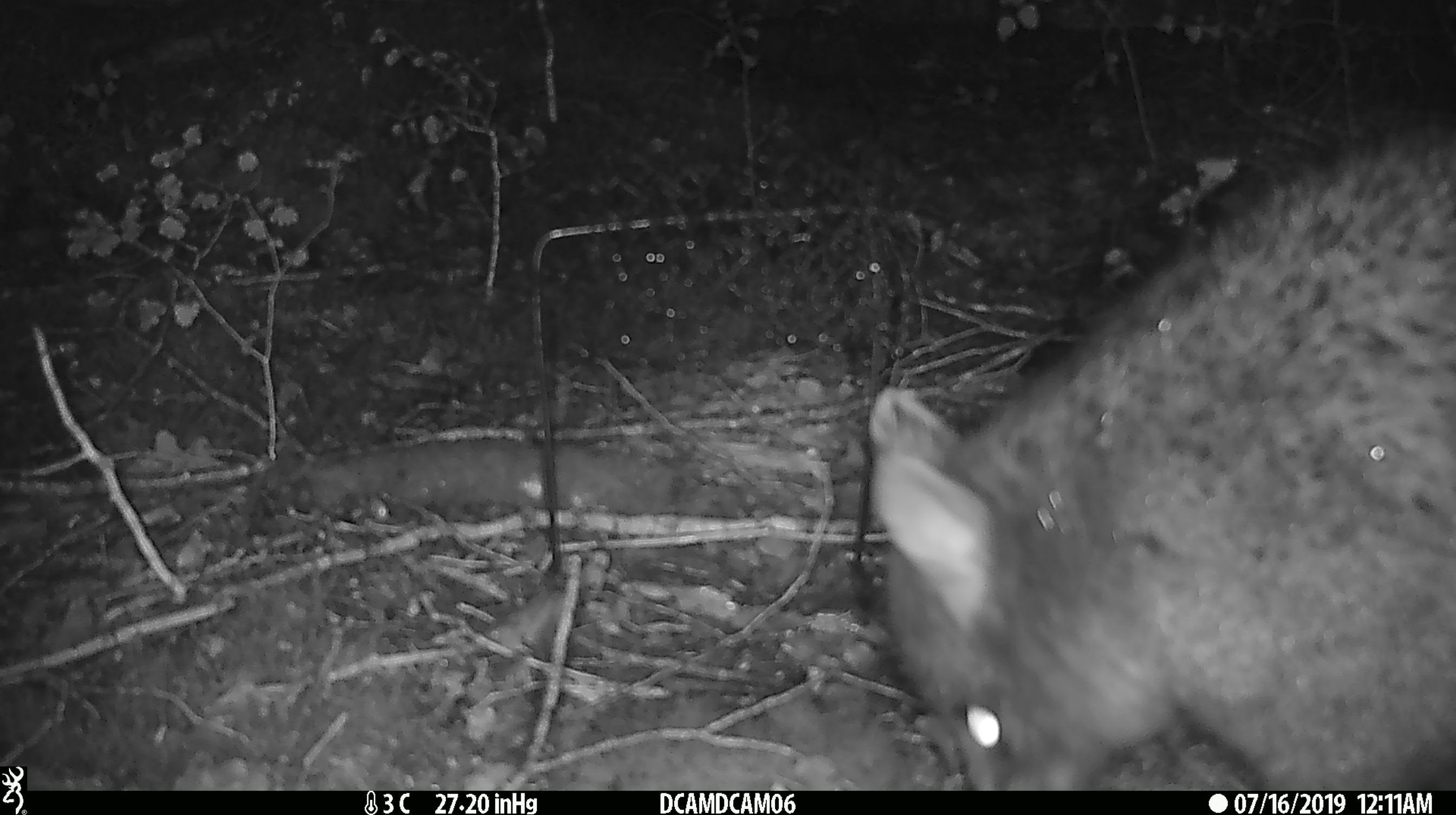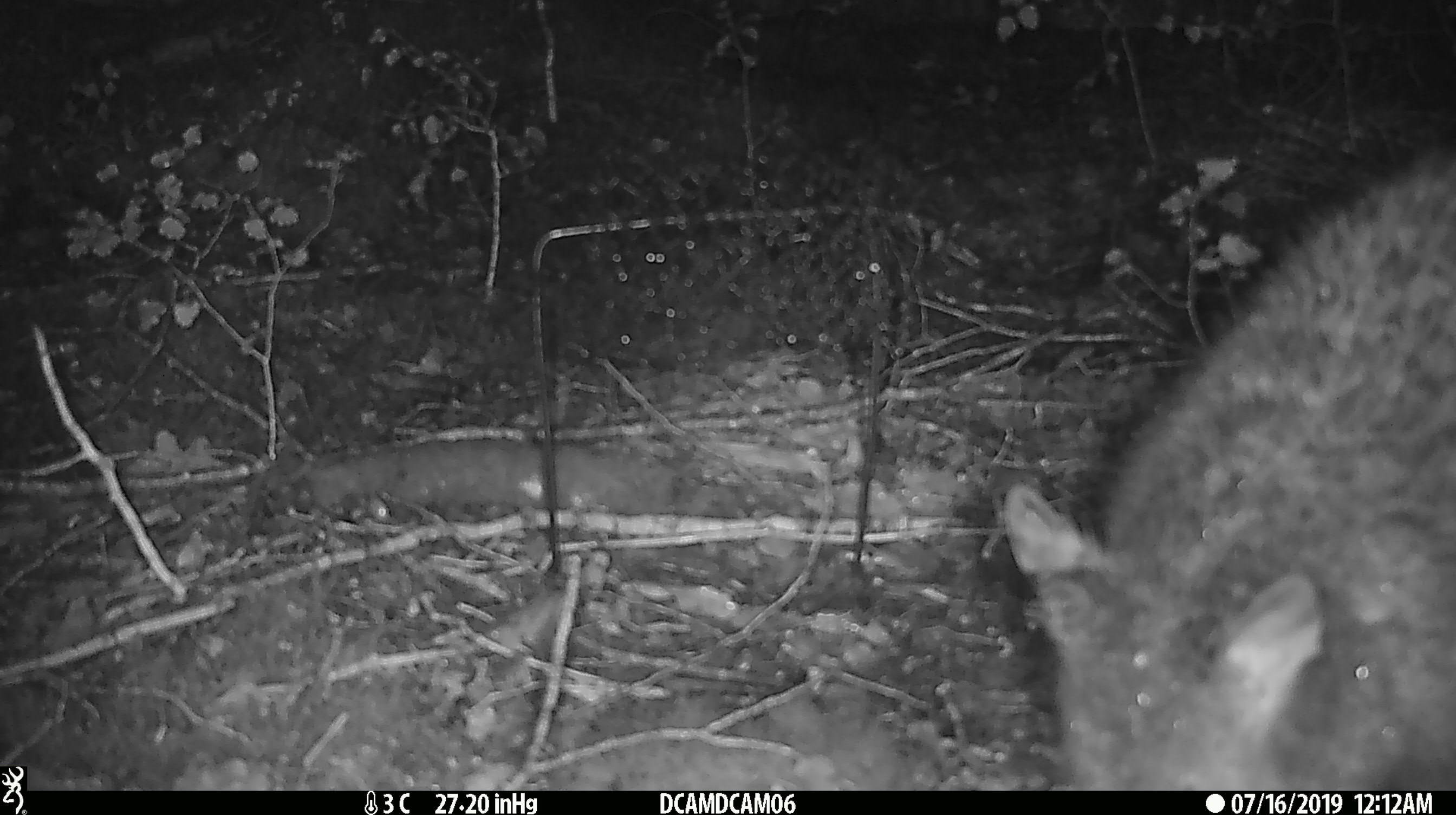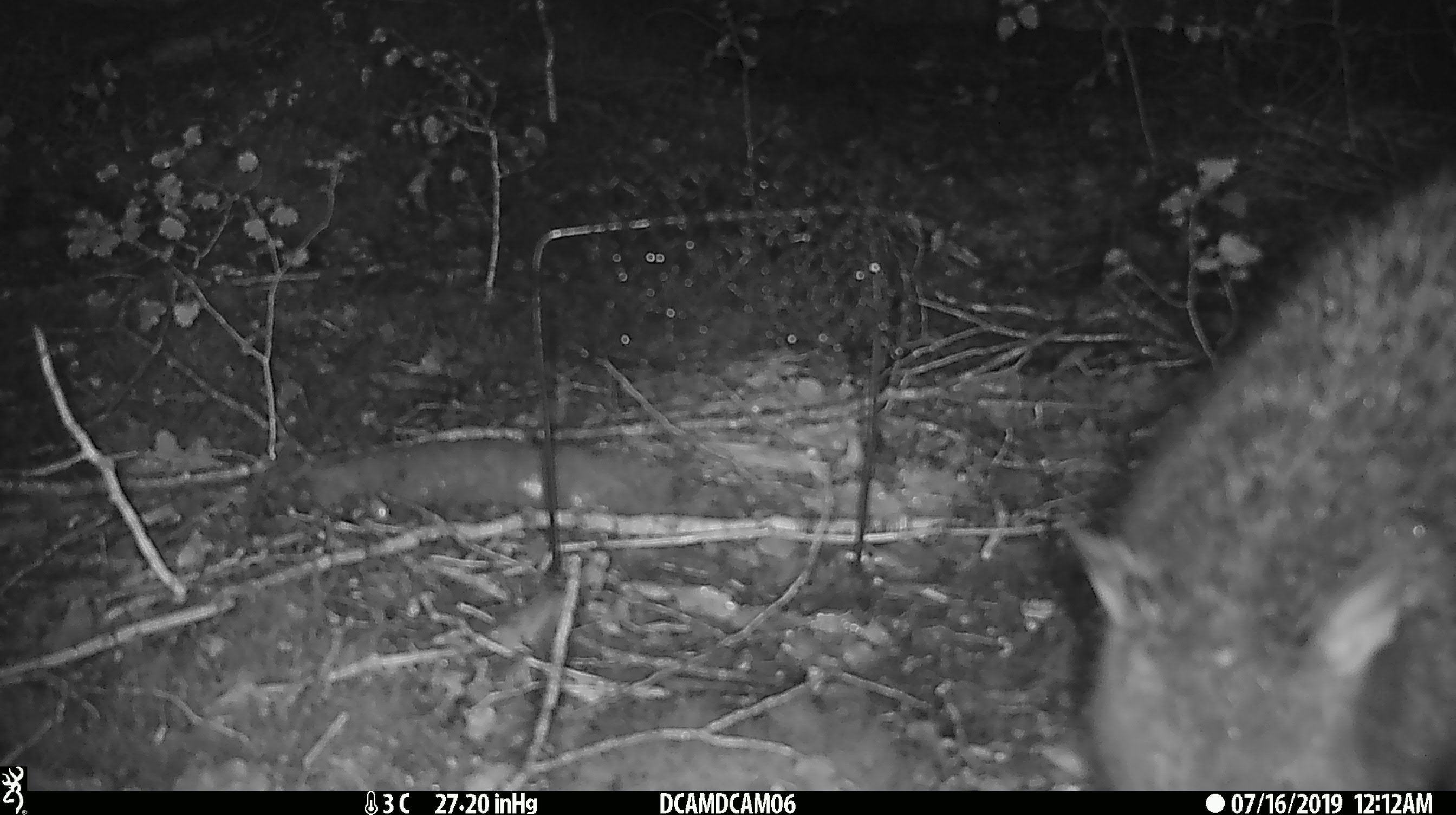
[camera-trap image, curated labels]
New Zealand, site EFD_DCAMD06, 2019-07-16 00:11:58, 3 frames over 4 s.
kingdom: Animalia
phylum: Chordata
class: Mammalia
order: Diprotodontia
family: Phalangeridae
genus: Trichosurus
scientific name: Trichosurus vulpecula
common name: common brushtail possum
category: possum